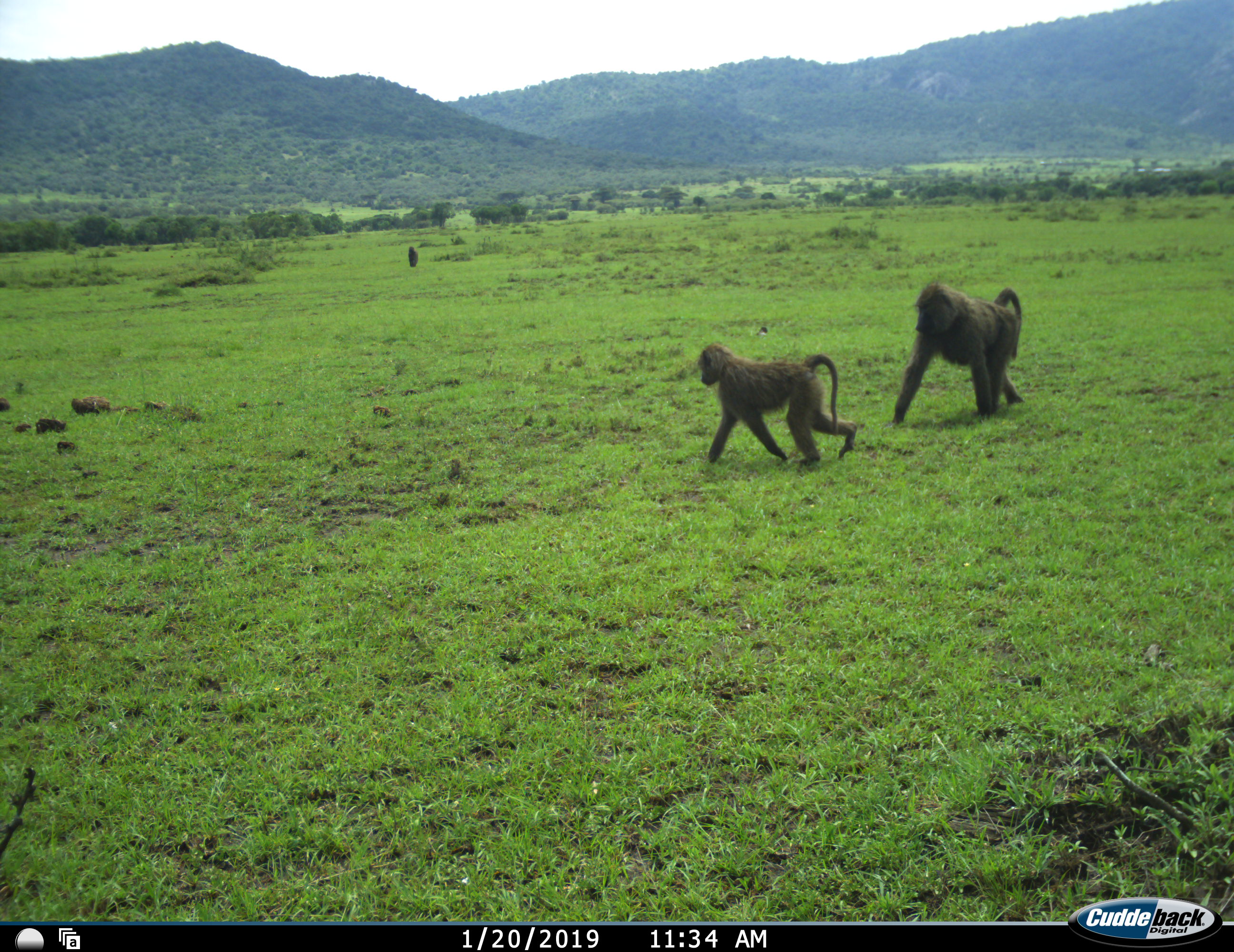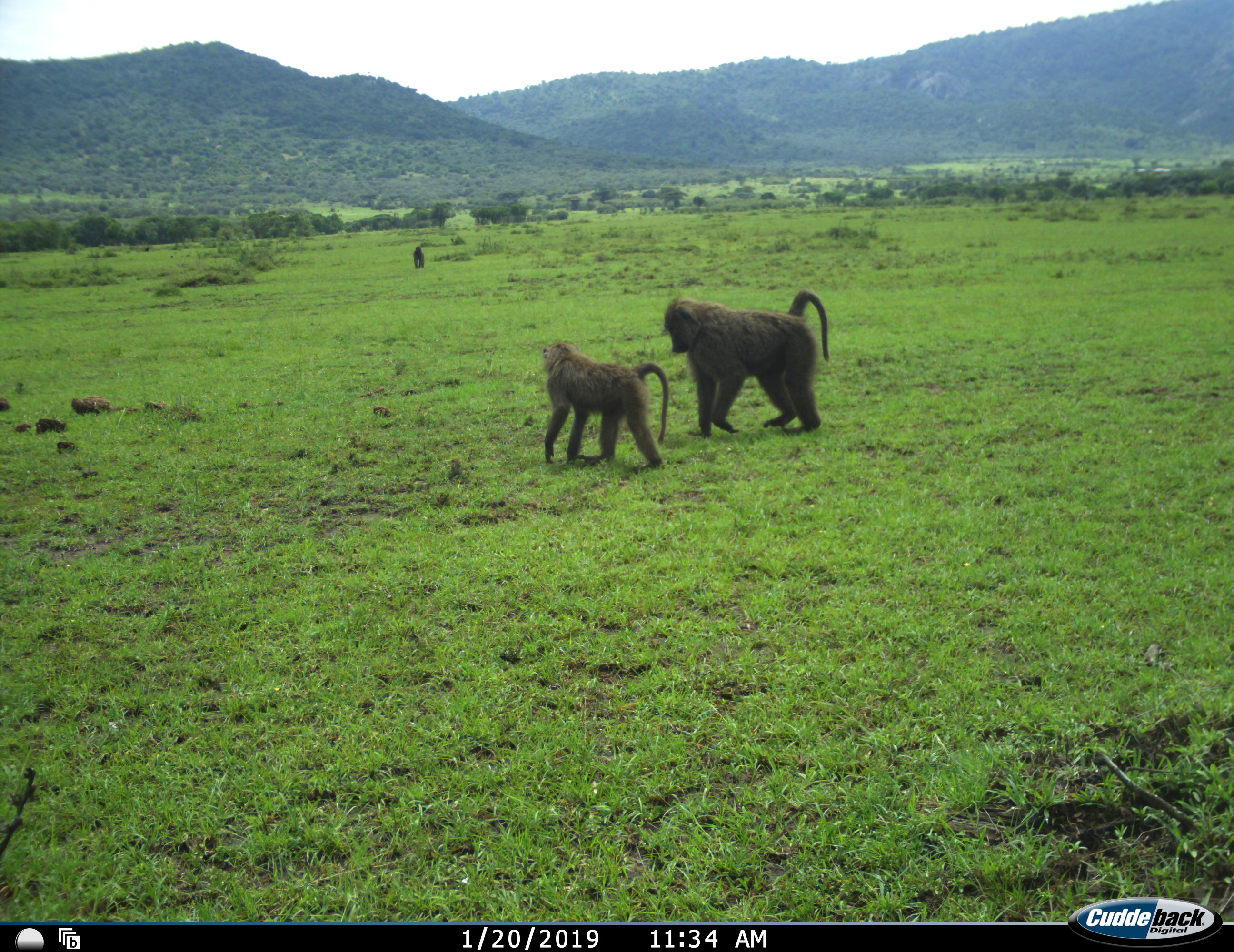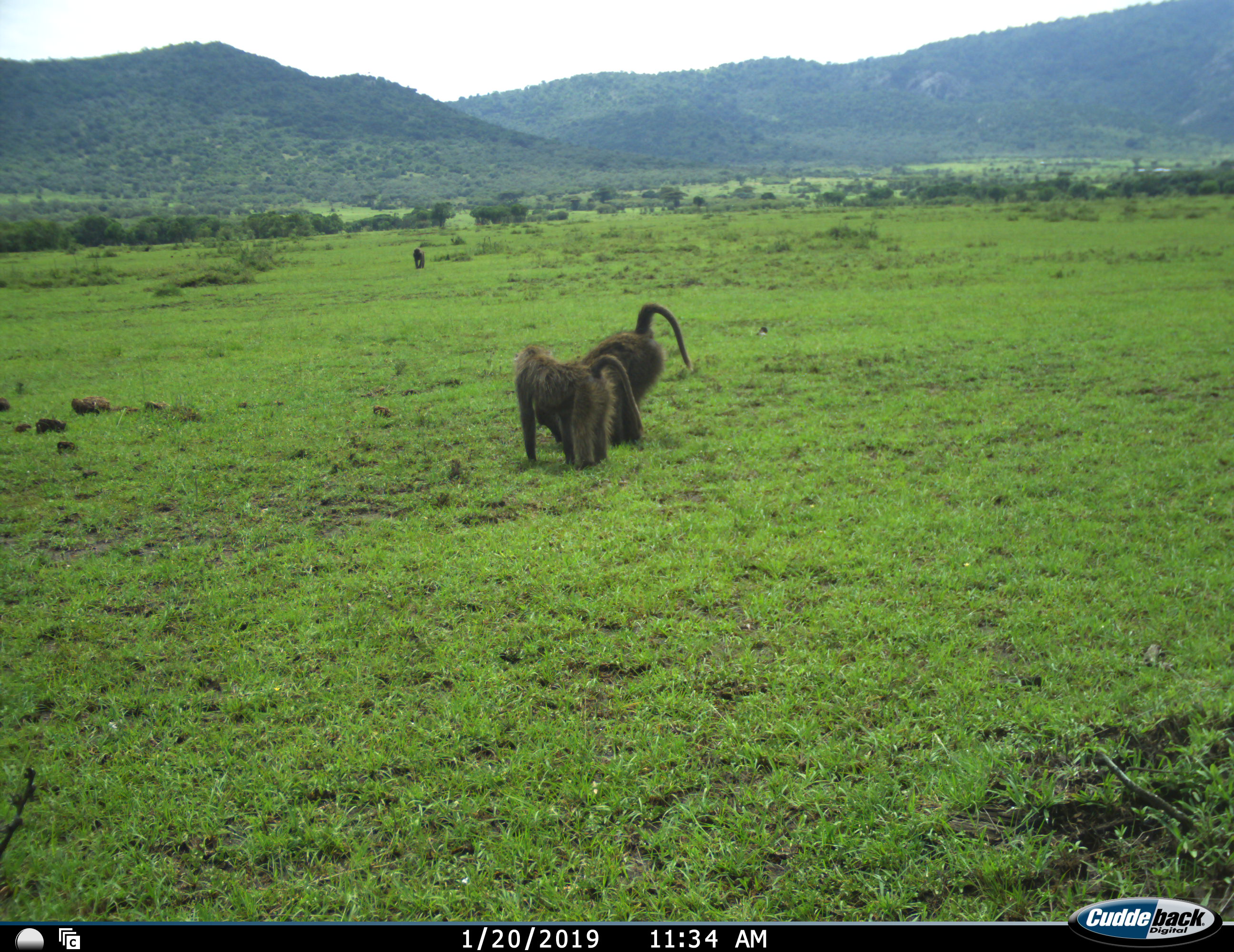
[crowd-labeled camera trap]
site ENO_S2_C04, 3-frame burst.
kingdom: Animalia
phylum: Chordata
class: Mammalia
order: Primates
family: Cercopithecidae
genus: Papio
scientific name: Papio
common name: baboon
Baboon (Papio), count 3. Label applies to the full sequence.